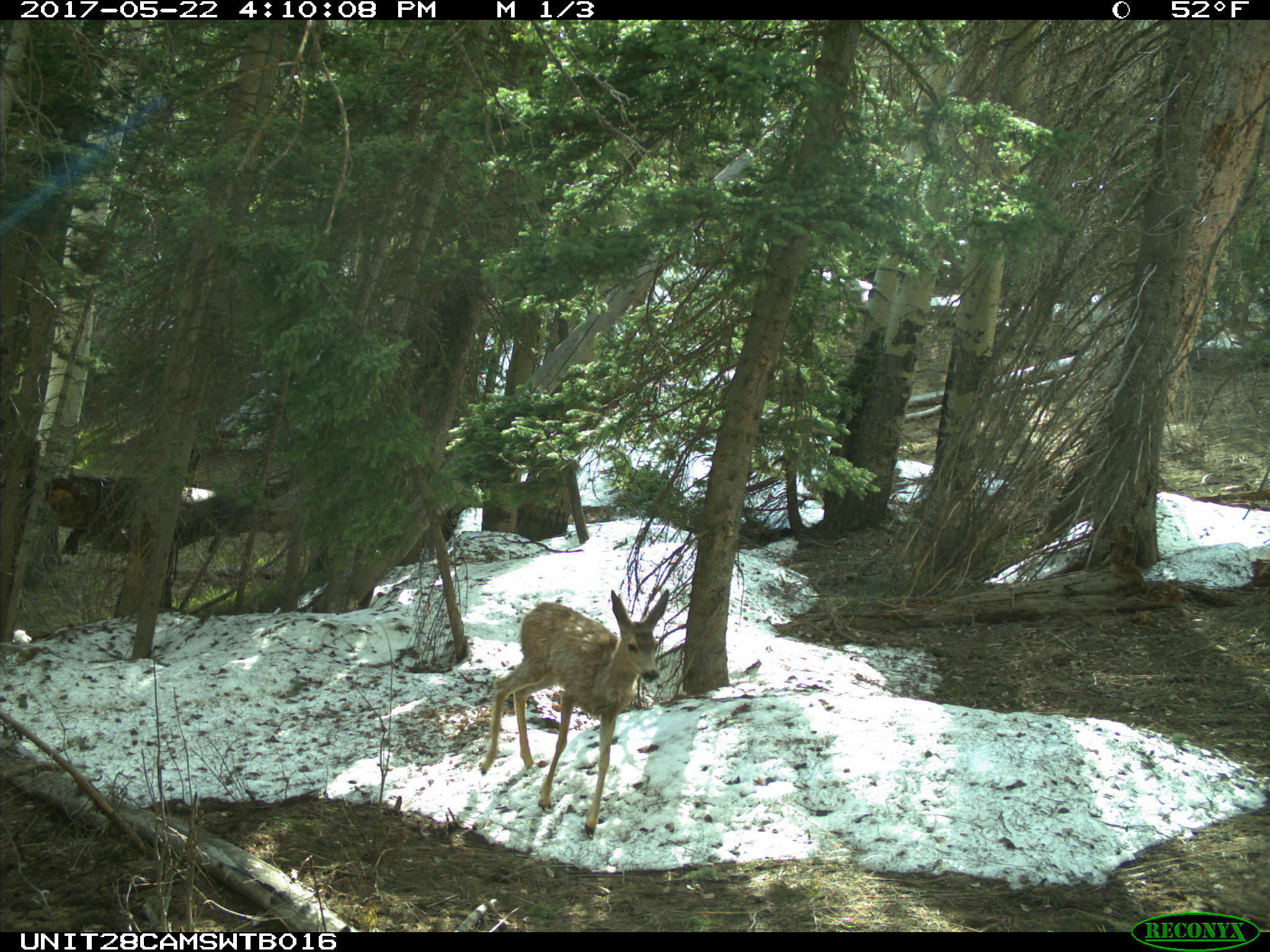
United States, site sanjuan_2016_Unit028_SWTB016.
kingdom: Animalia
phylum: Chordata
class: Mammalia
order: Artiodactyla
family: Cervidae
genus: Odocoileus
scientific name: Odocoileus hemionus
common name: mule deer